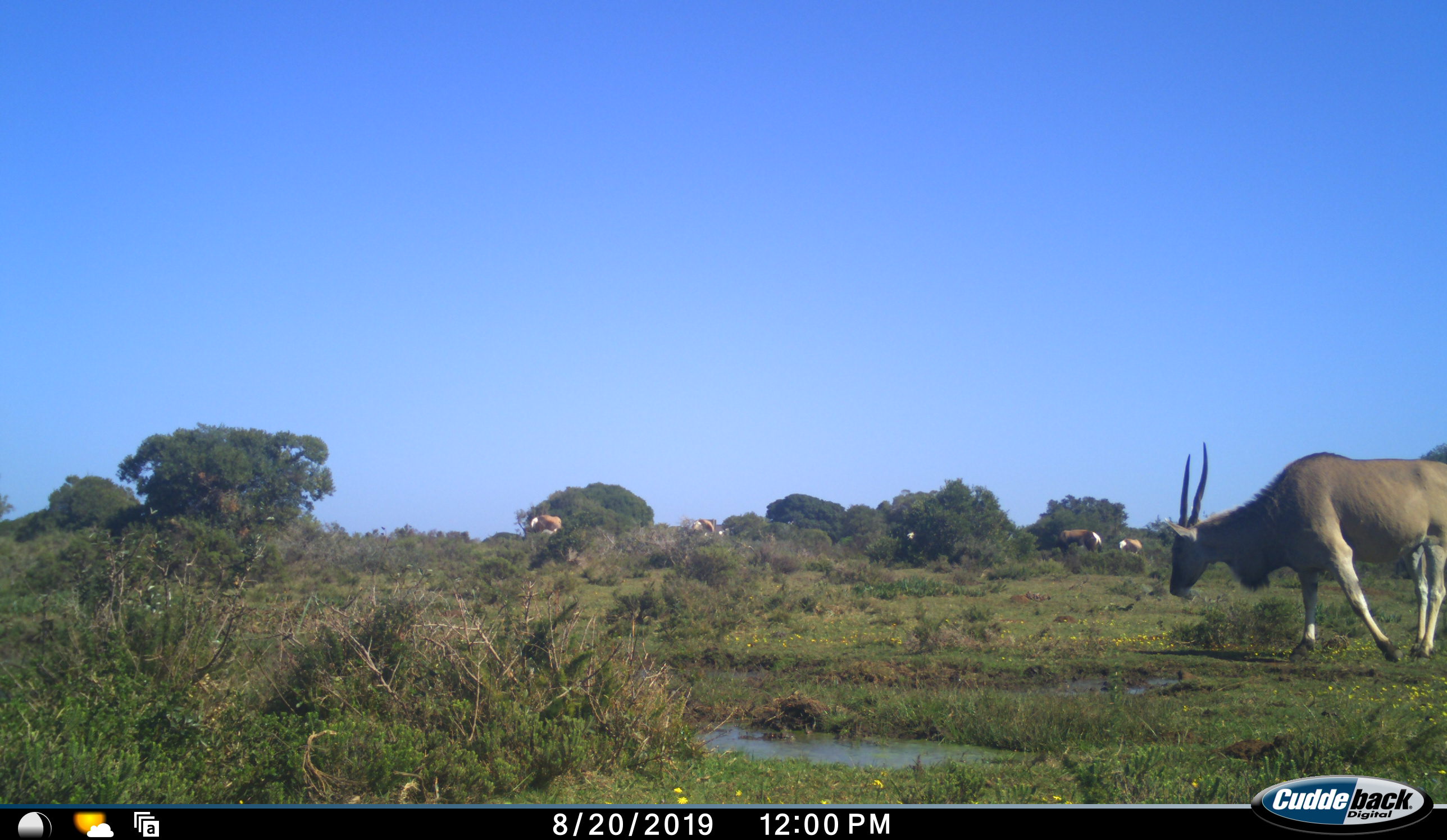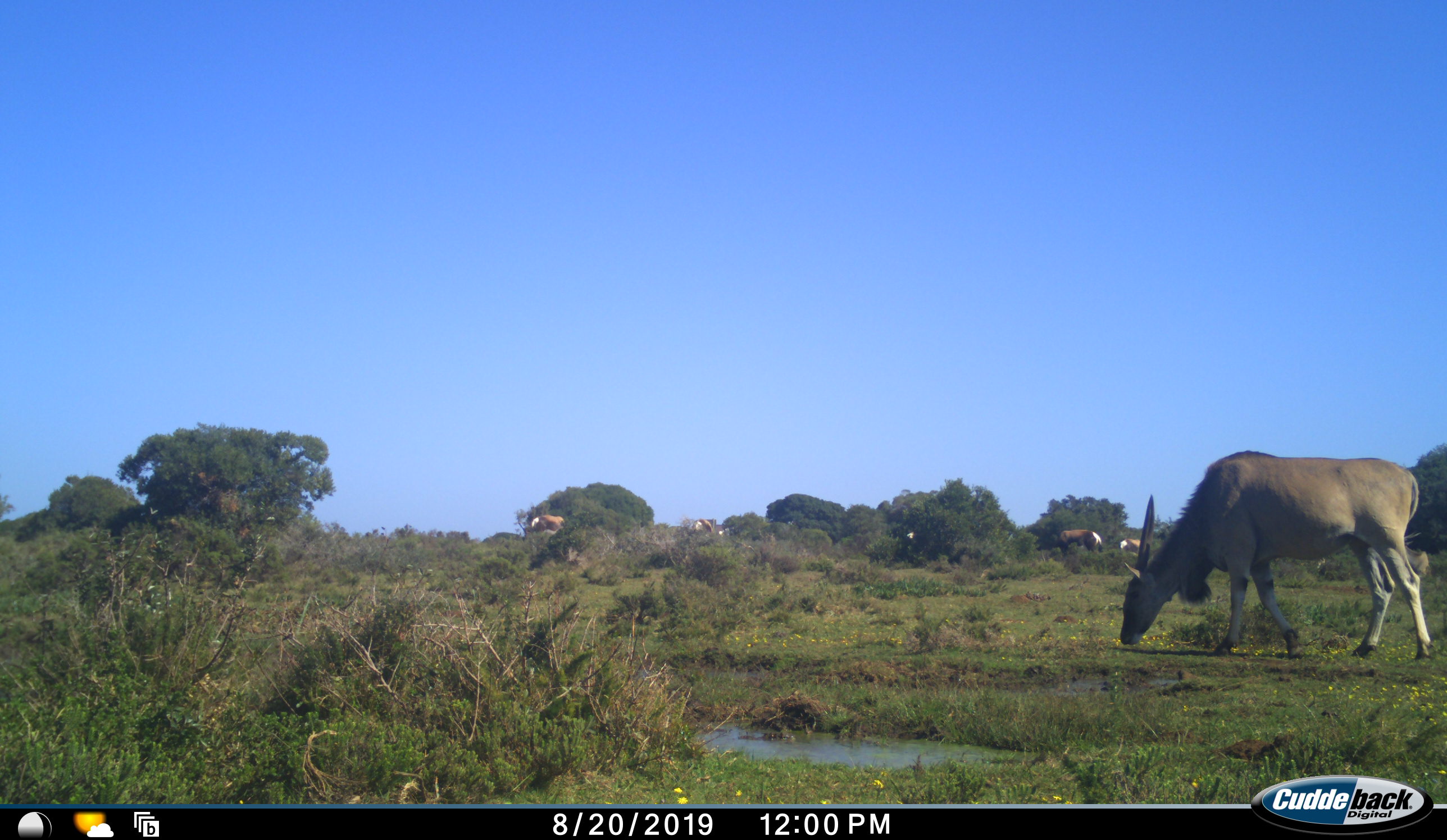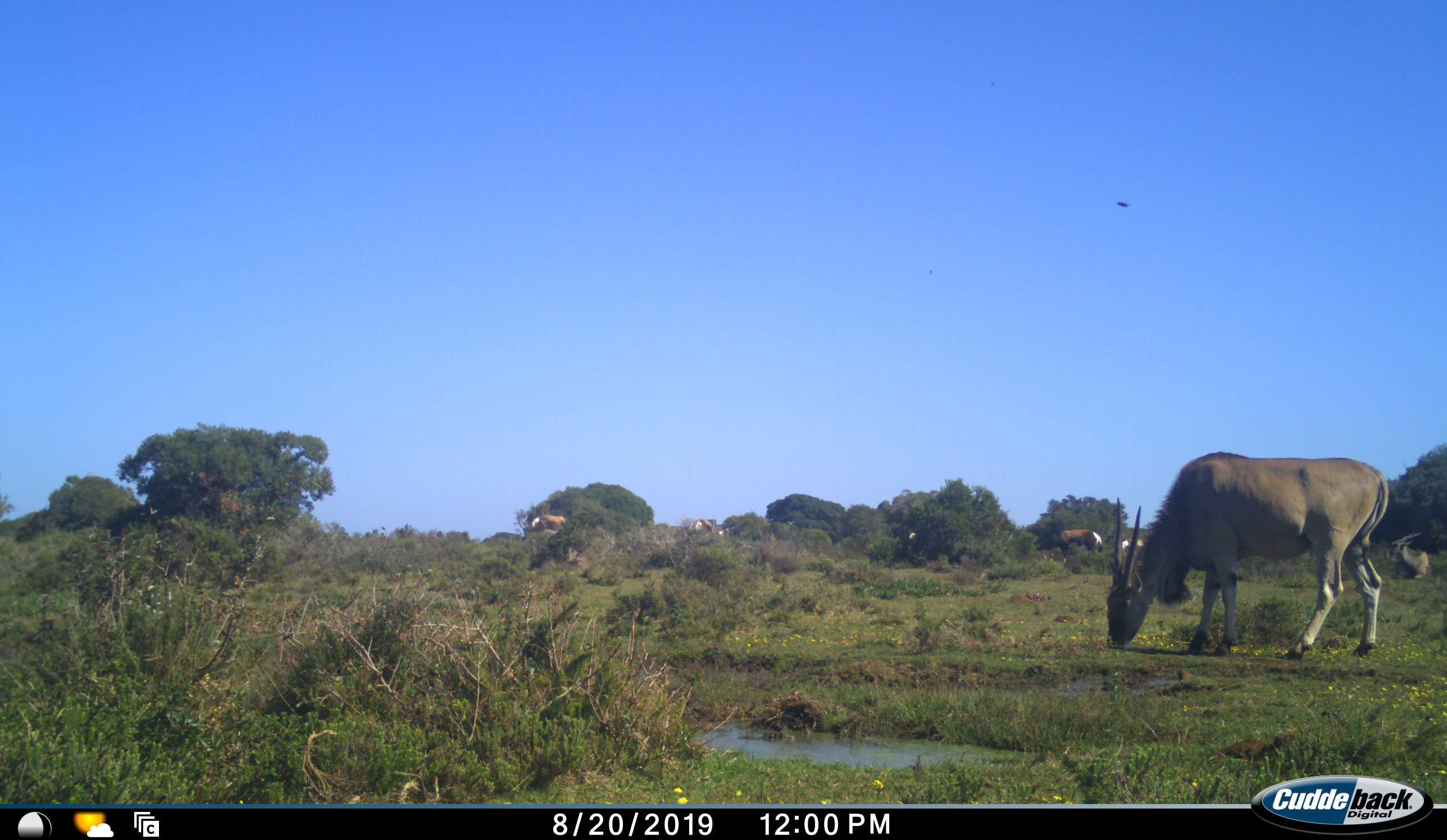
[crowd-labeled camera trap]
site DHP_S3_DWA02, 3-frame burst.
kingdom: Animalia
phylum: Chordata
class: Mammalia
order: Artiodactyla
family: Bovidae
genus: Damaliscus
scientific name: Damaliscus pygargus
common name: bontebok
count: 4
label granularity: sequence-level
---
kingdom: Animalia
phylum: Chordata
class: Mammalia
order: Artiodactyla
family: Bovidae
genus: Tragelaphus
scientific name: Tragelaphus oryx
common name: eland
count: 2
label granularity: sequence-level